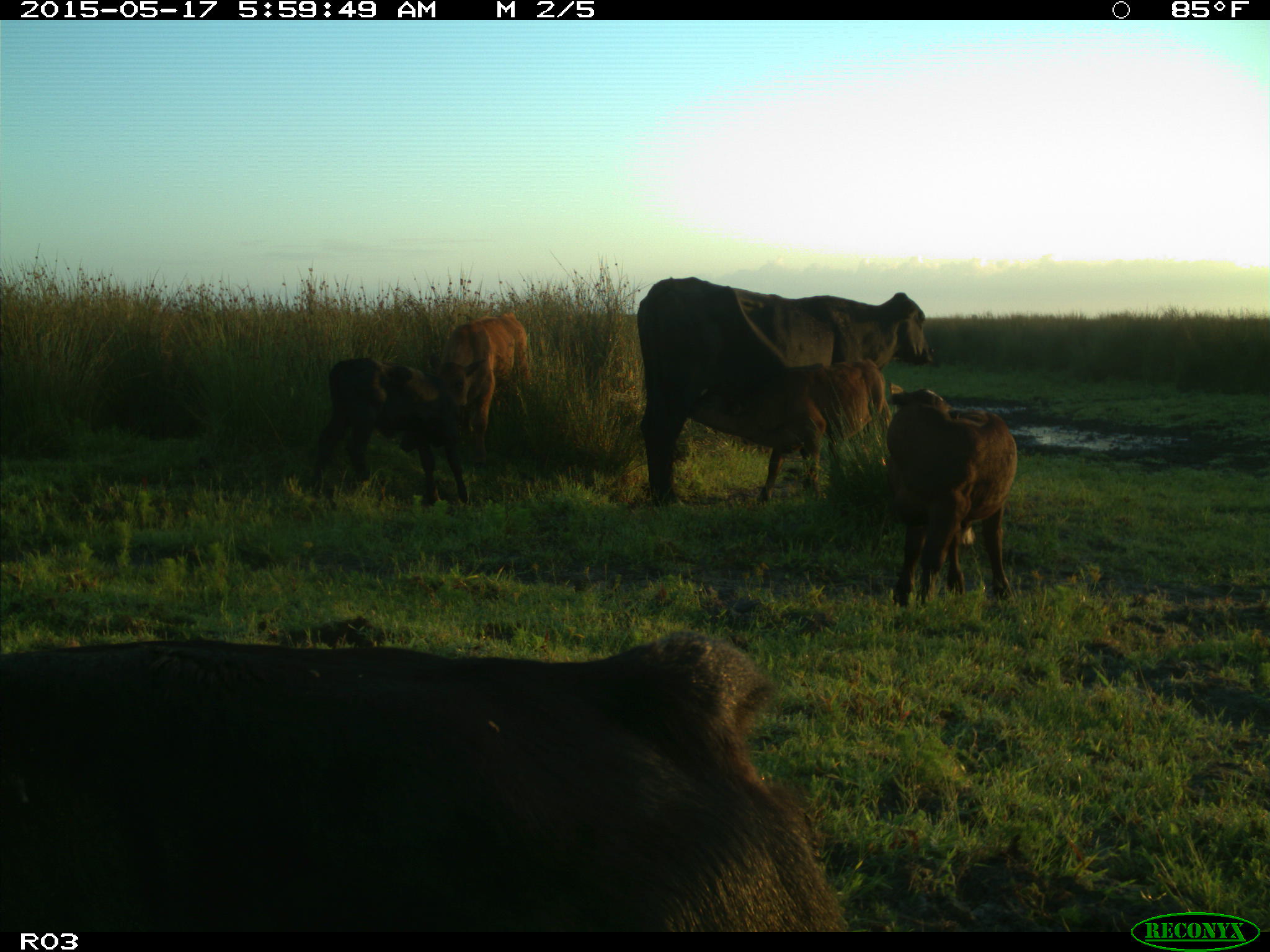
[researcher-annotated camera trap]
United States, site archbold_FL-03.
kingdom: Animalia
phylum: Chordata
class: Mammalia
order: Artiodactyla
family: Bovidae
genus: Bos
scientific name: Bos taurus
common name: domestic cow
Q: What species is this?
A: Bos taurus (domestic cow).